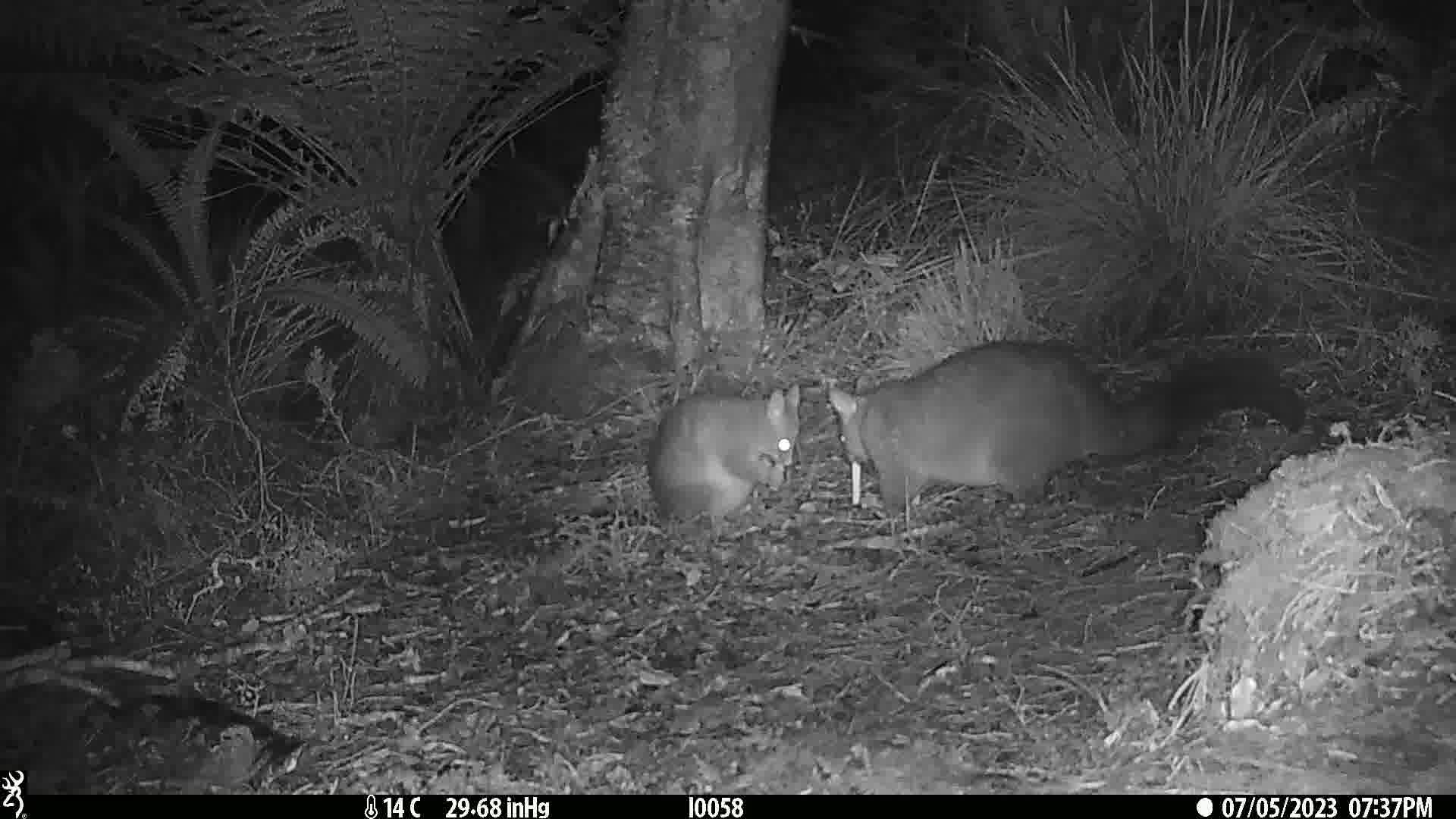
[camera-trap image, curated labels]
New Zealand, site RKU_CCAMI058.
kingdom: Animalia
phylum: Chordata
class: Mammalia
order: Diprotodontia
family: Phalangeridae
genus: Trichosurus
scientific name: Trichosurus vulpecula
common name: common brushtail possum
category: possum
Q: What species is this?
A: Possum (common brushtail possum) (Trichosurus vulpecula).